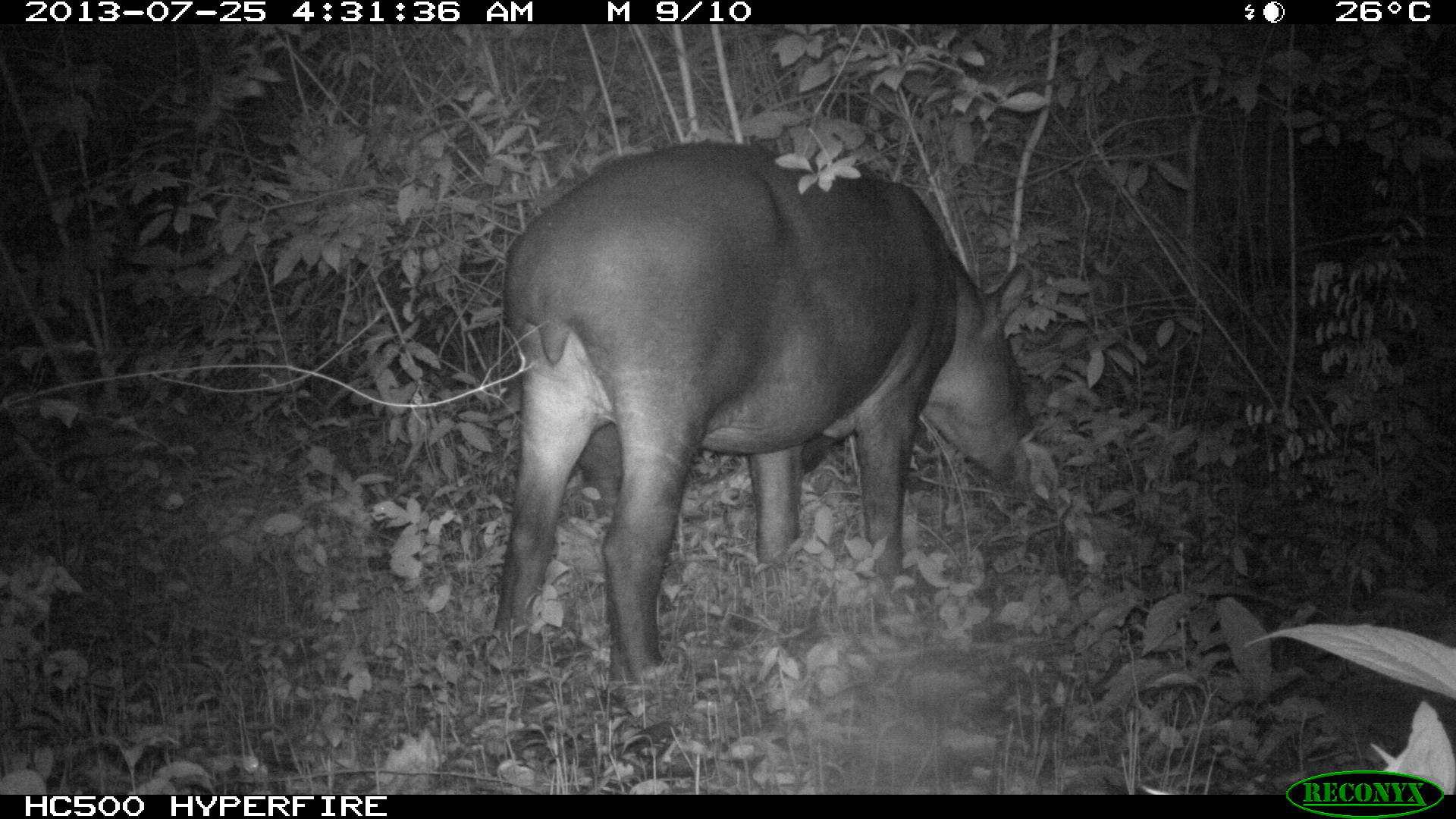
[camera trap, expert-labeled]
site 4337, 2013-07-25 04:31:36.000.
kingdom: Animalia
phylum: Chordata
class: Mammalia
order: Perissodactyla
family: Tapiridae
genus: Tapirus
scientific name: Tapirus bairdii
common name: baird's tapir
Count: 2.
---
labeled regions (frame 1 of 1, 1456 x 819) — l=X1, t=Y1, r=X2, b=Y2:
tapirus bairdii: l=484, t=137, r=1039, b=715